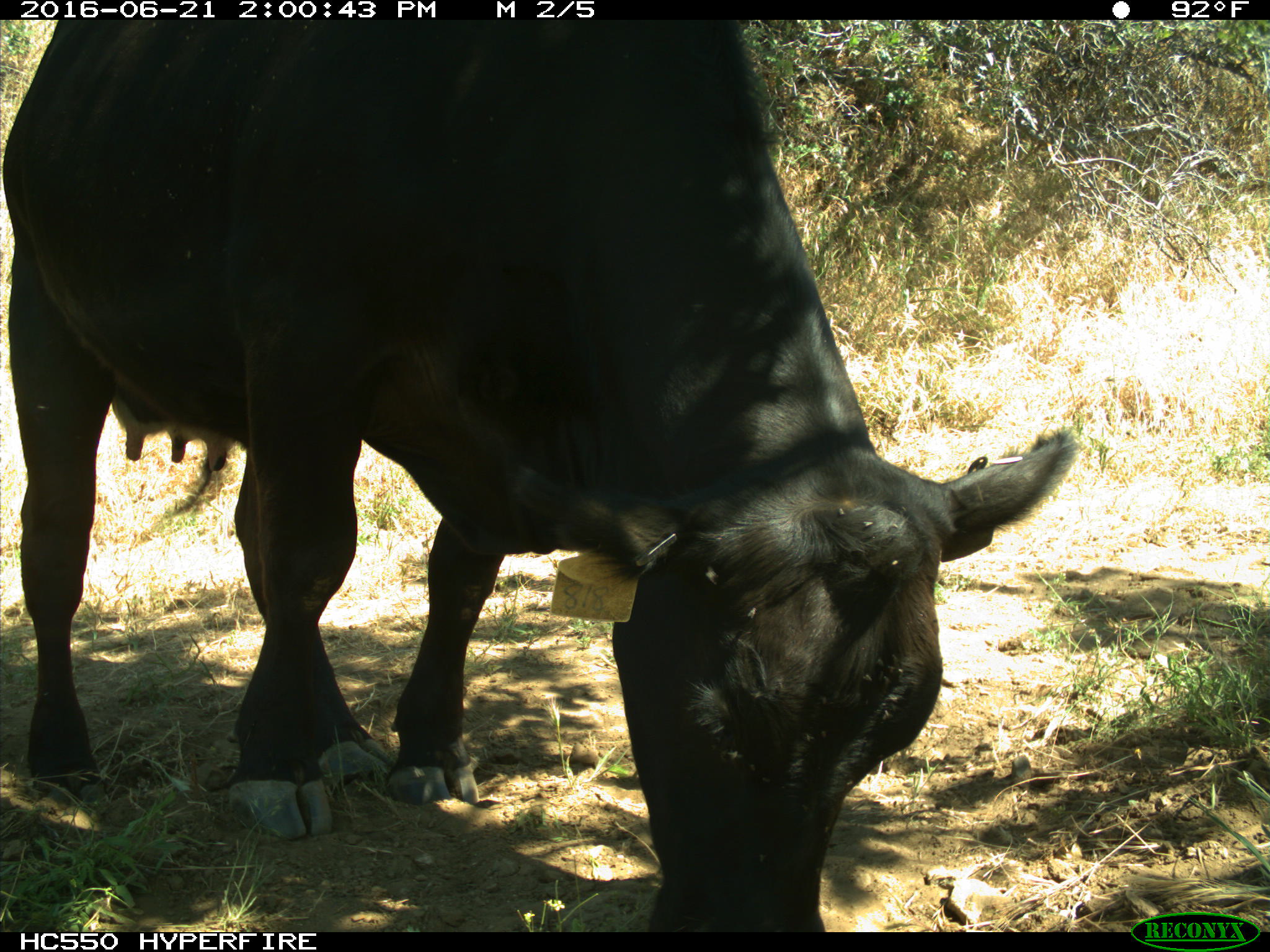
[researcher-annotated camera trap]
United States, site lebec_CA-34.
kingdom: Animalia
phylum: Chordata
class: Mammalia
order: Artiodactyla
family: Bovidae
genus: Bos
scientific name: Bos taurus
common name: domestic cow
Bos taurus (domestic cow).